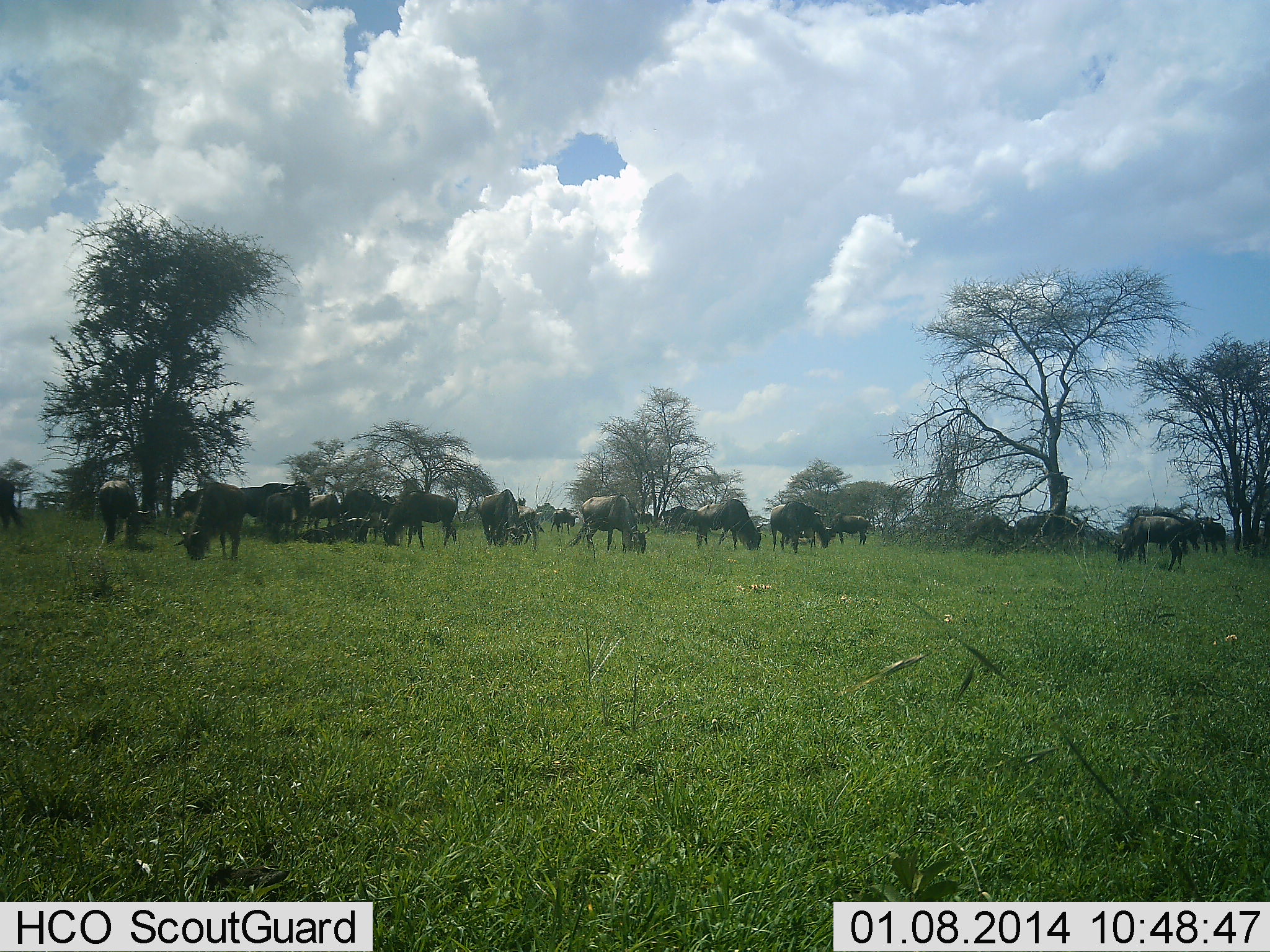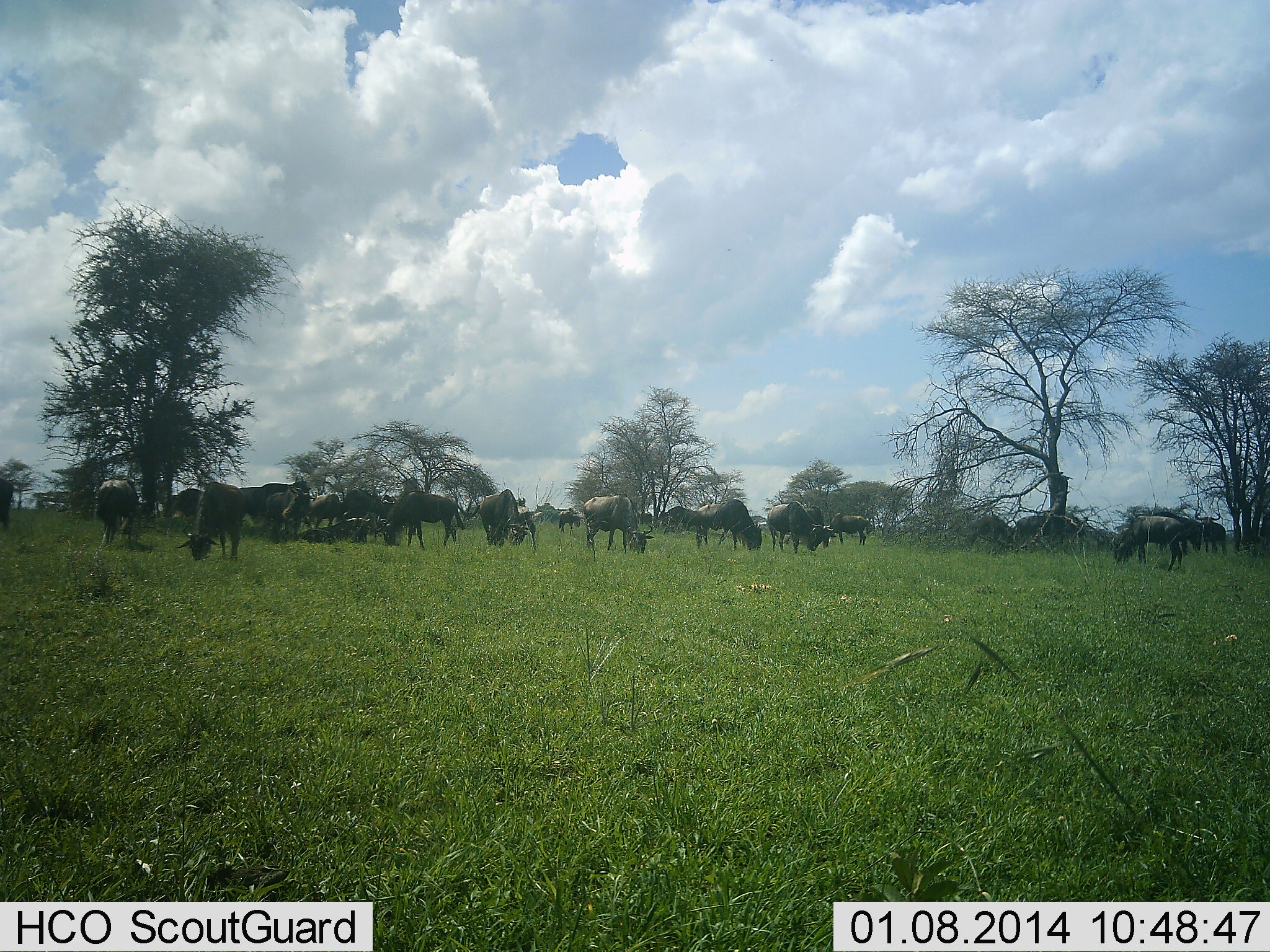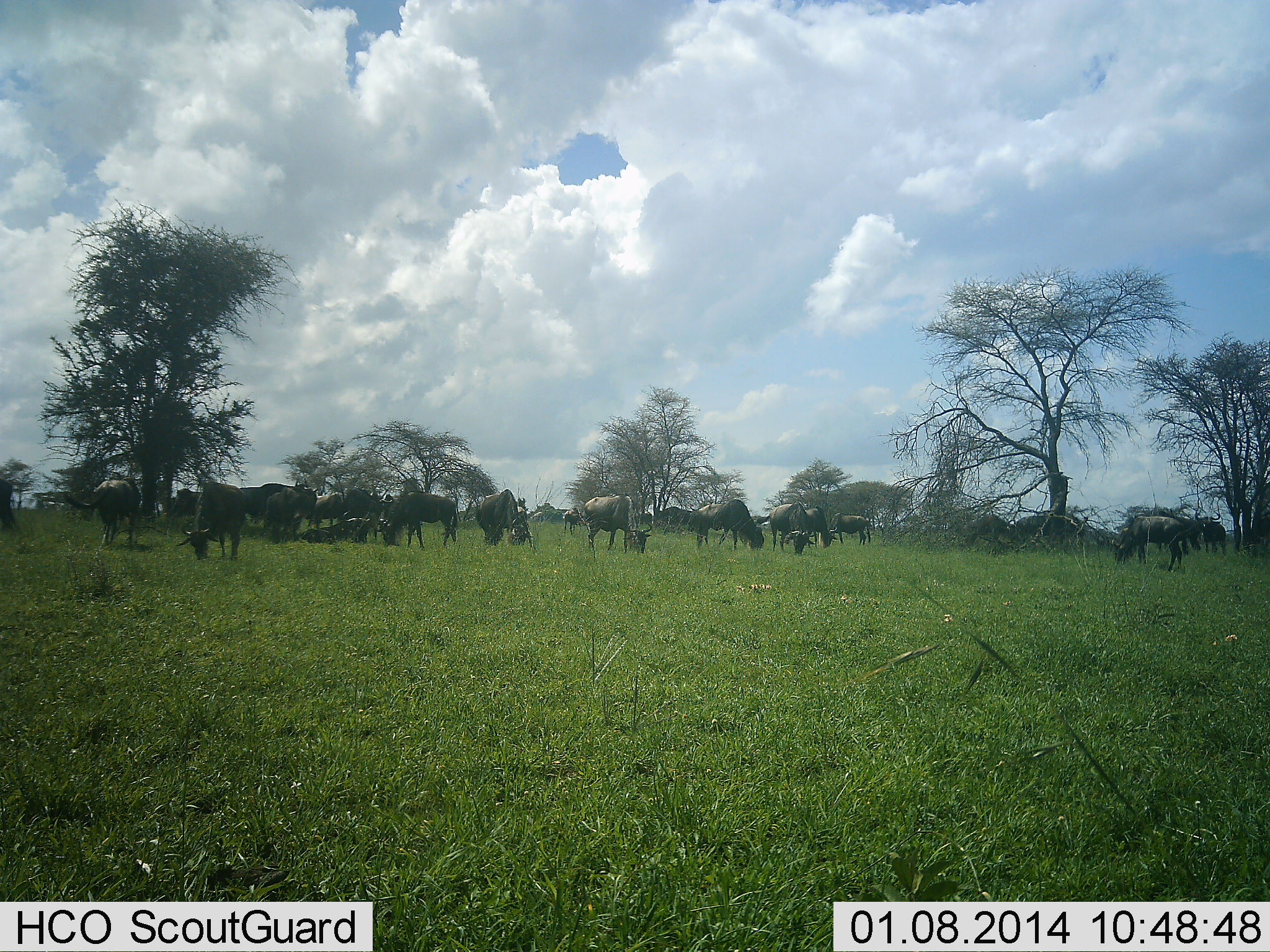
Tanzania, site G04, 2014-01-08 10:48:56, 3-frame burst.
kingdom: Animalia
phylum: Chordata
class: Mammalia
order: Artiodactyla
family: Bovidae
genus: Connochaetes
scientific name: Connochaetes taurinus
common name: blue wildebeest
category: wildebeest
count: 11-50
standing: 50%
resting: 30%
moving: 10%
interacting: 0%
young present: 0%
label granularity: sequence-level